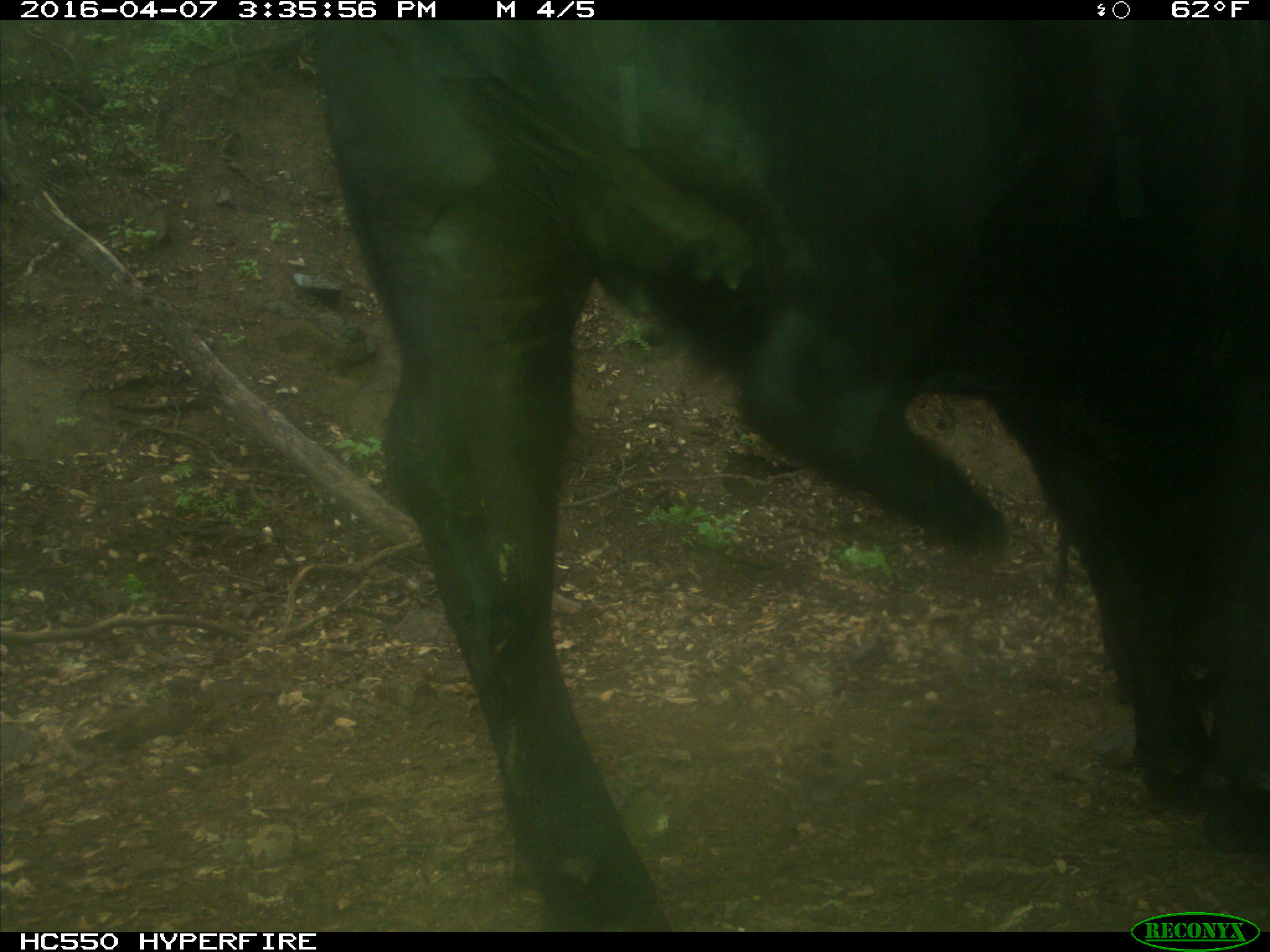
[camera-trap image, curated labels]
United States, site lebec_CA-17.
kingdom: Animalia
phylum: Chordata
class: Mammalia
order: Artiodactyla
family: Bovidae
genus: Bos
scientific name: Bos taurus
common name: domestic cow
Bos taurus (domestic cow).